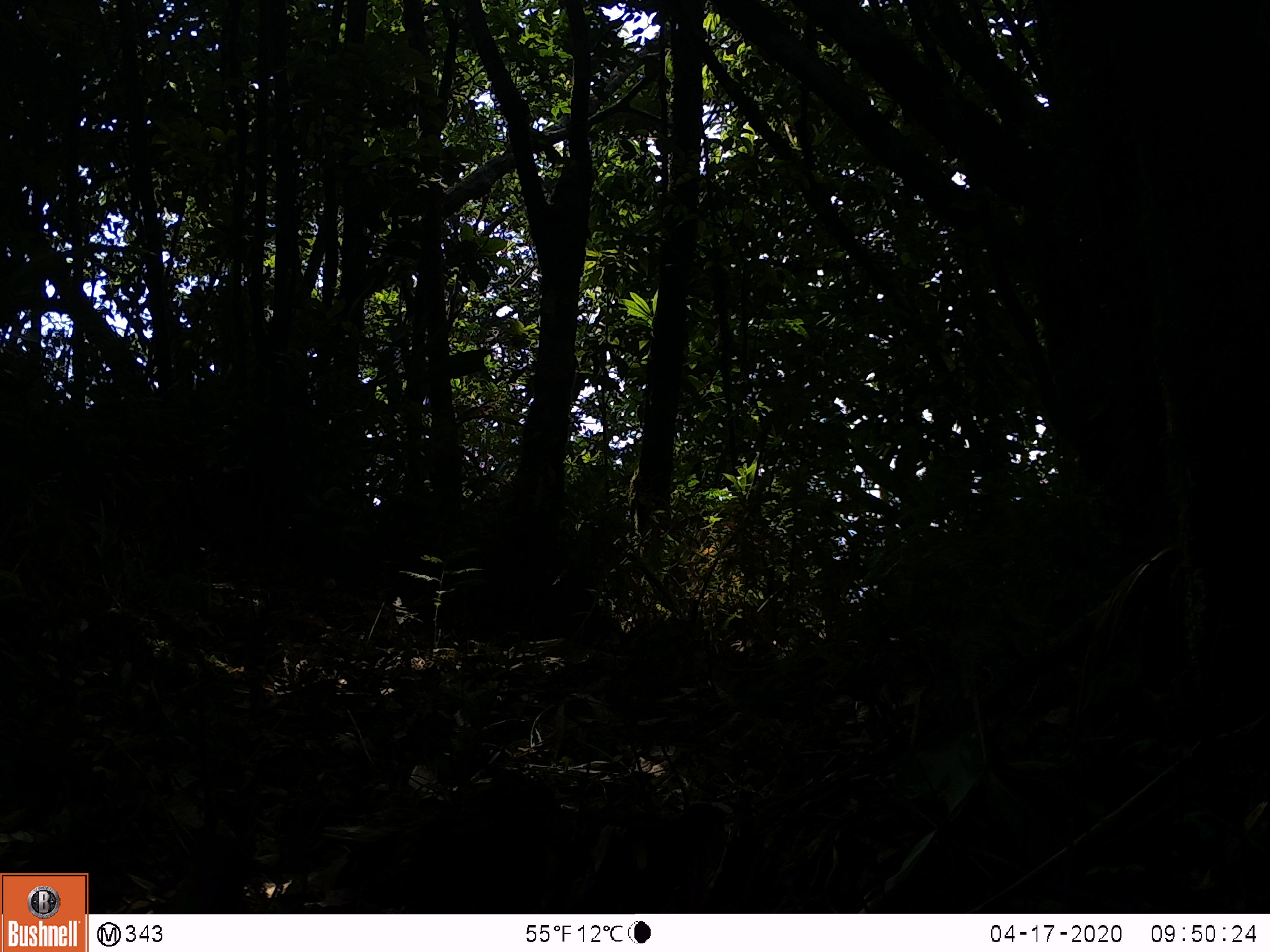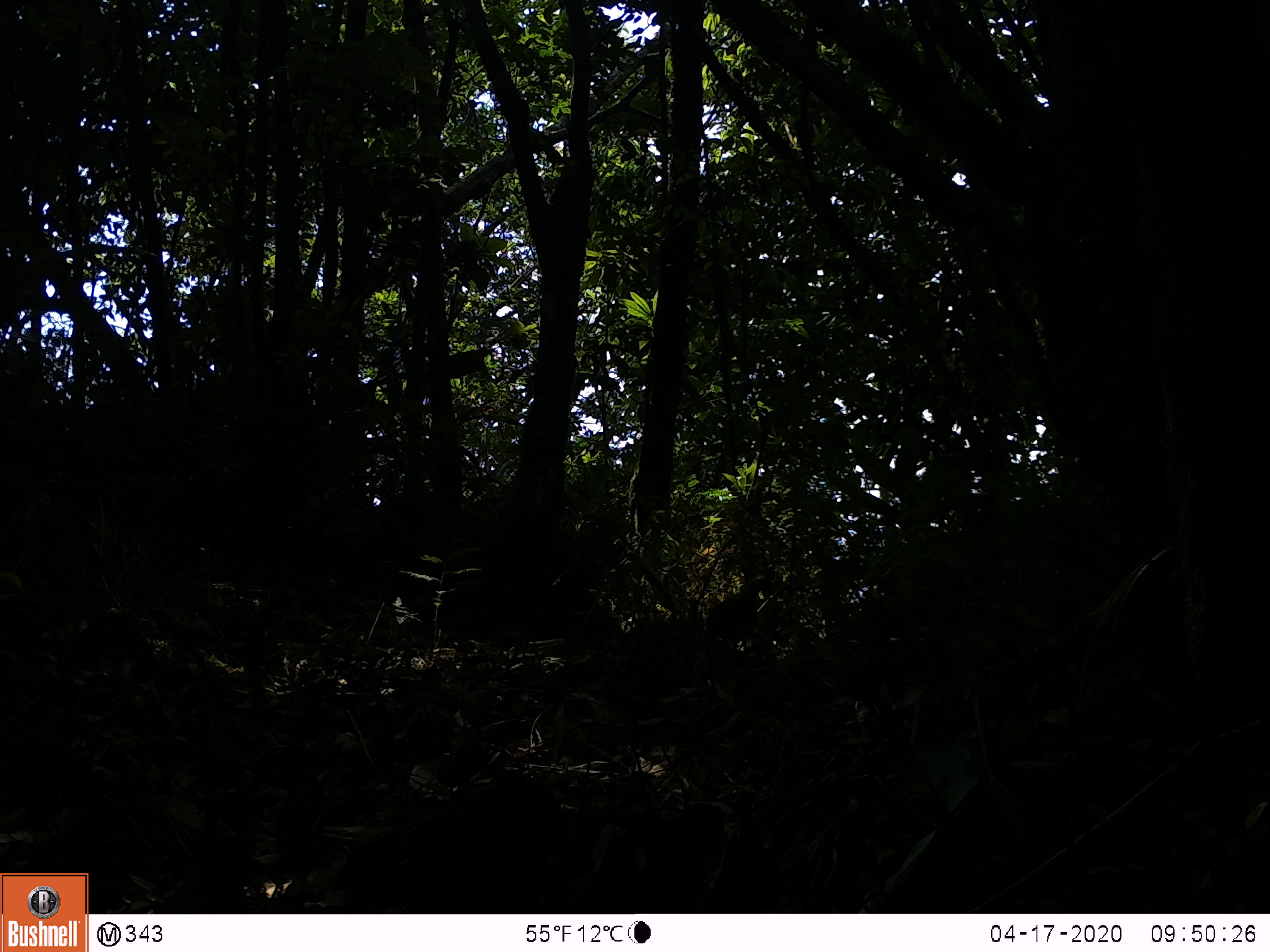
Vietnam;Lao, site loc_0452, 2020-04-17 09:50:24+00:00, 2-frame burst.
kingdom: Animalia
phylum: Chordata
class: Aves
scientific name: Aves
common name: bird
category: unidentified bird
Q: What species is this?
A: Unidentified bird (bird) (Aves).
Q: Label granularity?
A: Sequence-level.